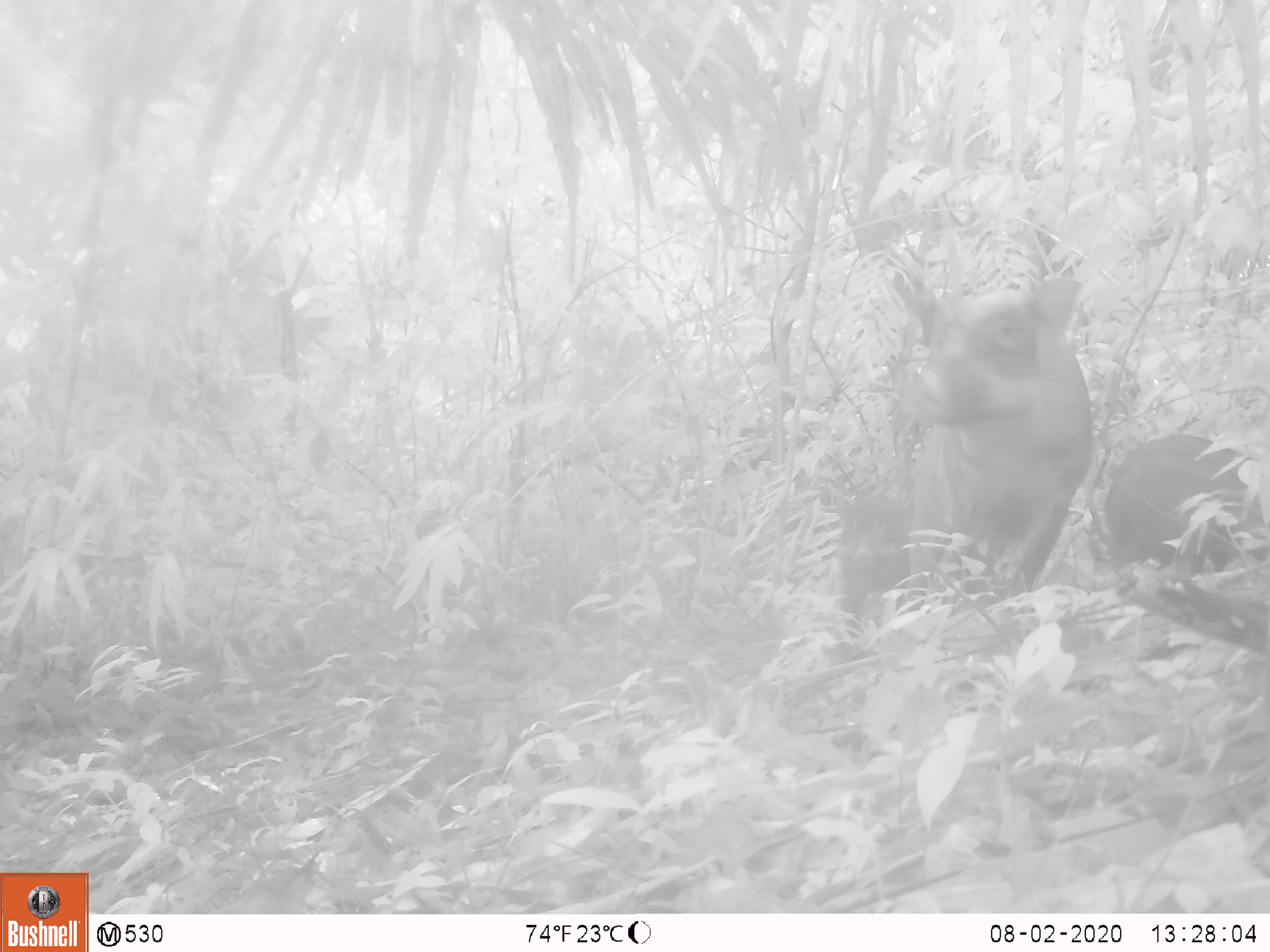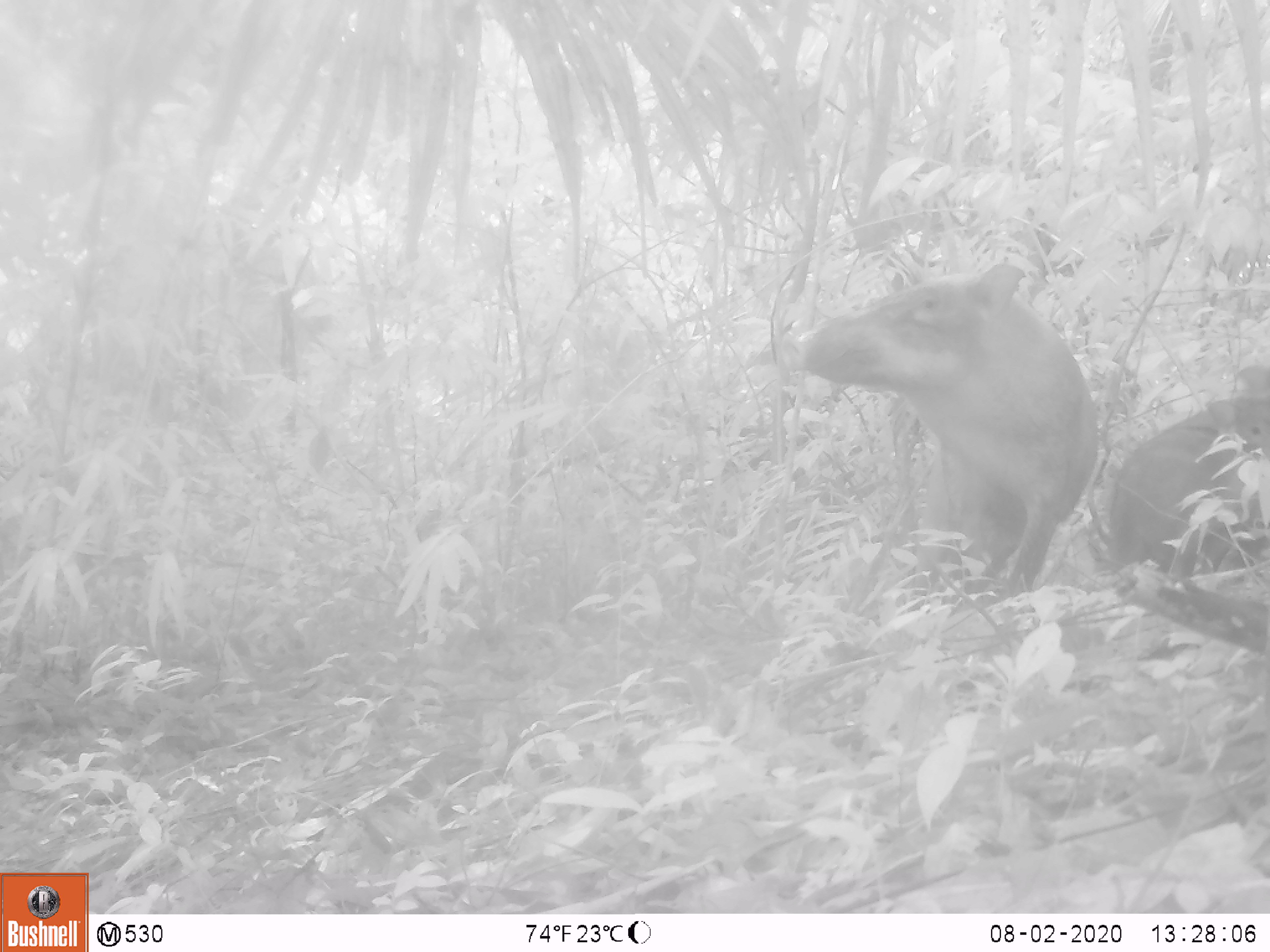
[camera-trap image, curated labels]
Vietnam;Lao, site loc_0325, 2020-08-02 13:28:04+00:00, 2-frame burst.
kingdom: Animalia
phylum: Chordata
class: Mammalia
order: Artiodactyla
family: Suidae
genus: Sus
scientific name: Sus scrofa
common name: eurasian wild pig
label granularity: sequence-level